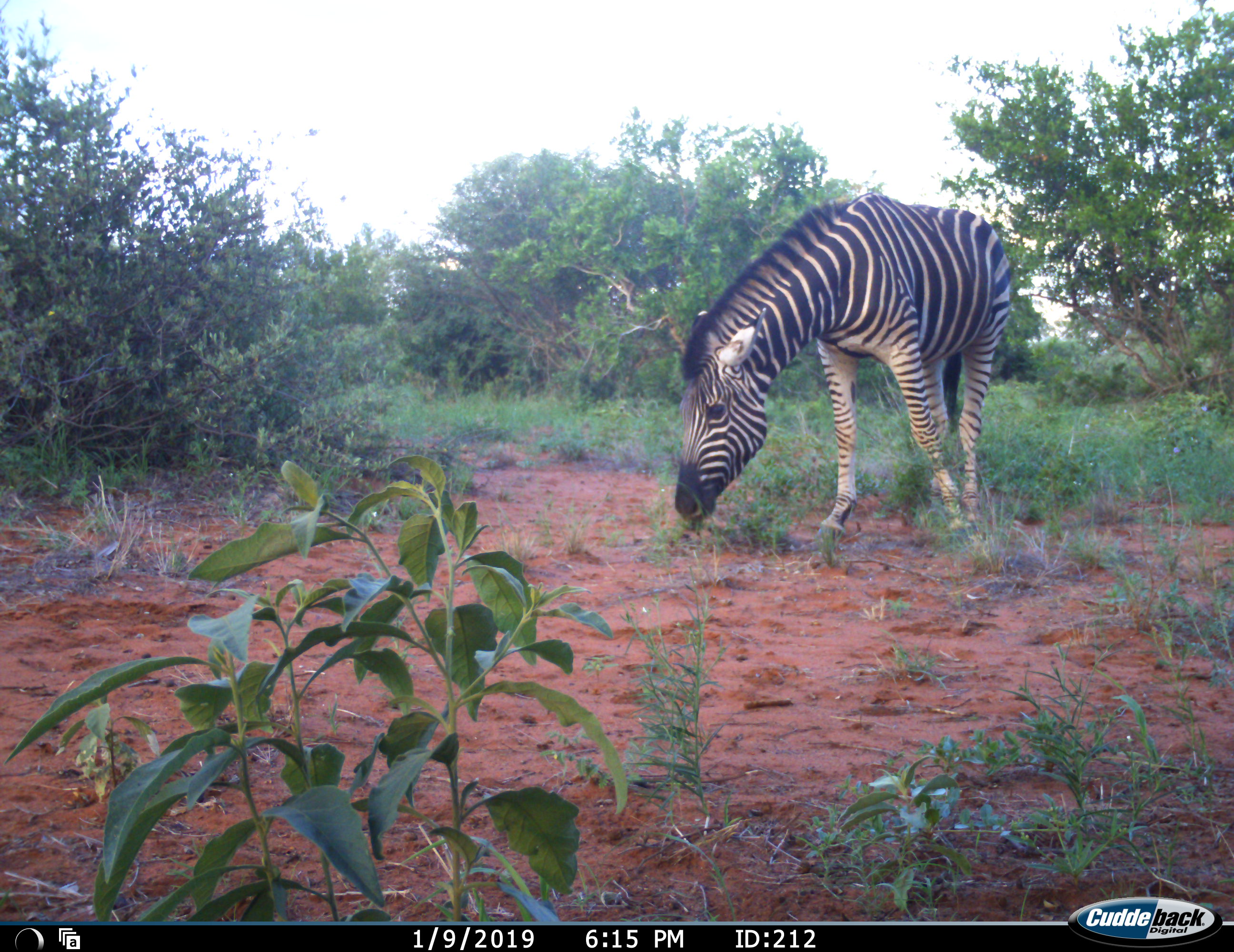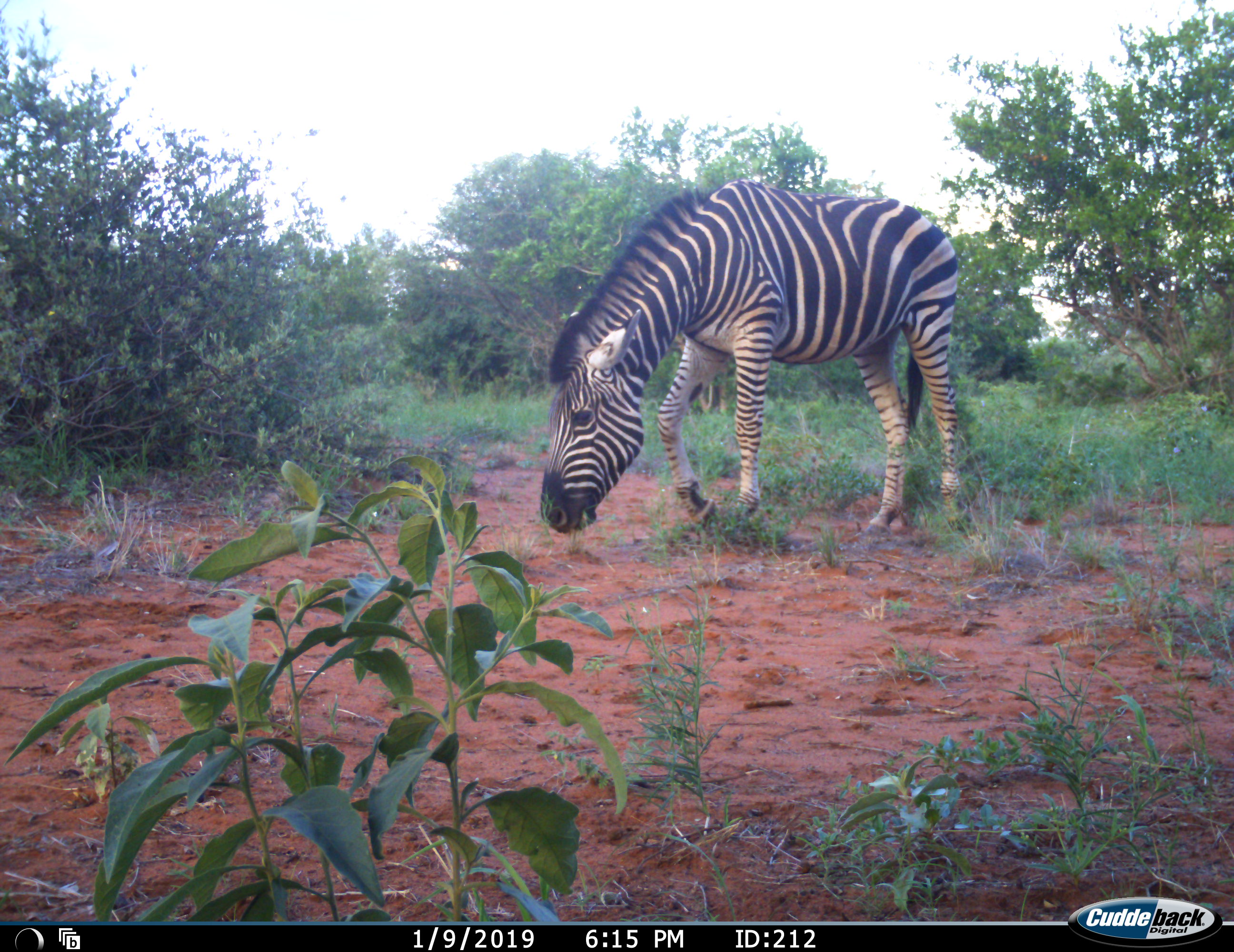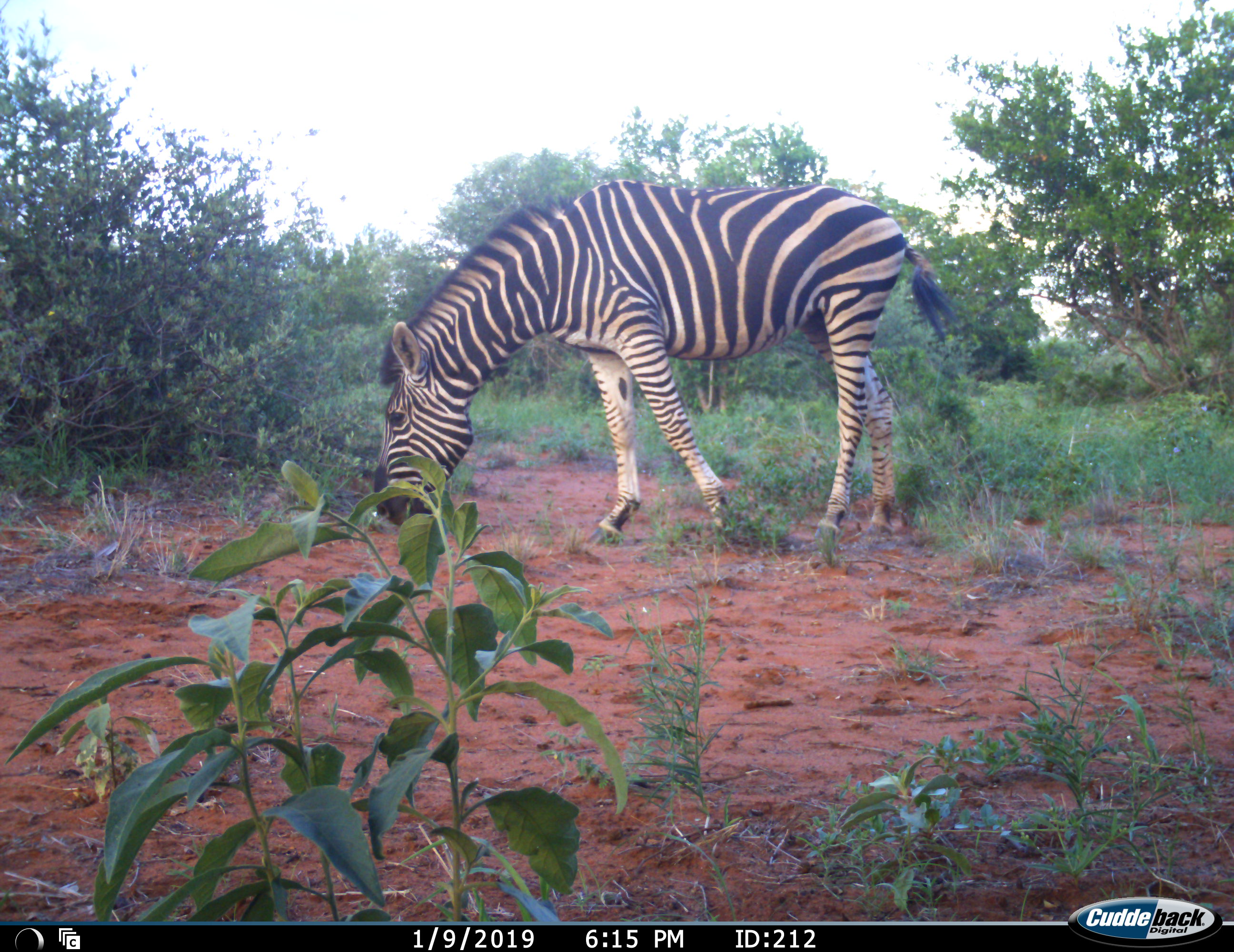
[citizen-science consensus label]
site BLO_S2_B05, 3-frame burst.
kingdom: Animalia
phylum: Chordata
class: Mammalia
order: Perissodactyla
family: Equidae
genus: Equus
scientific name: Equus quagga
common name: plains zebra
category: zebraplains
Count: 1.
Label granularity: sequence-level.